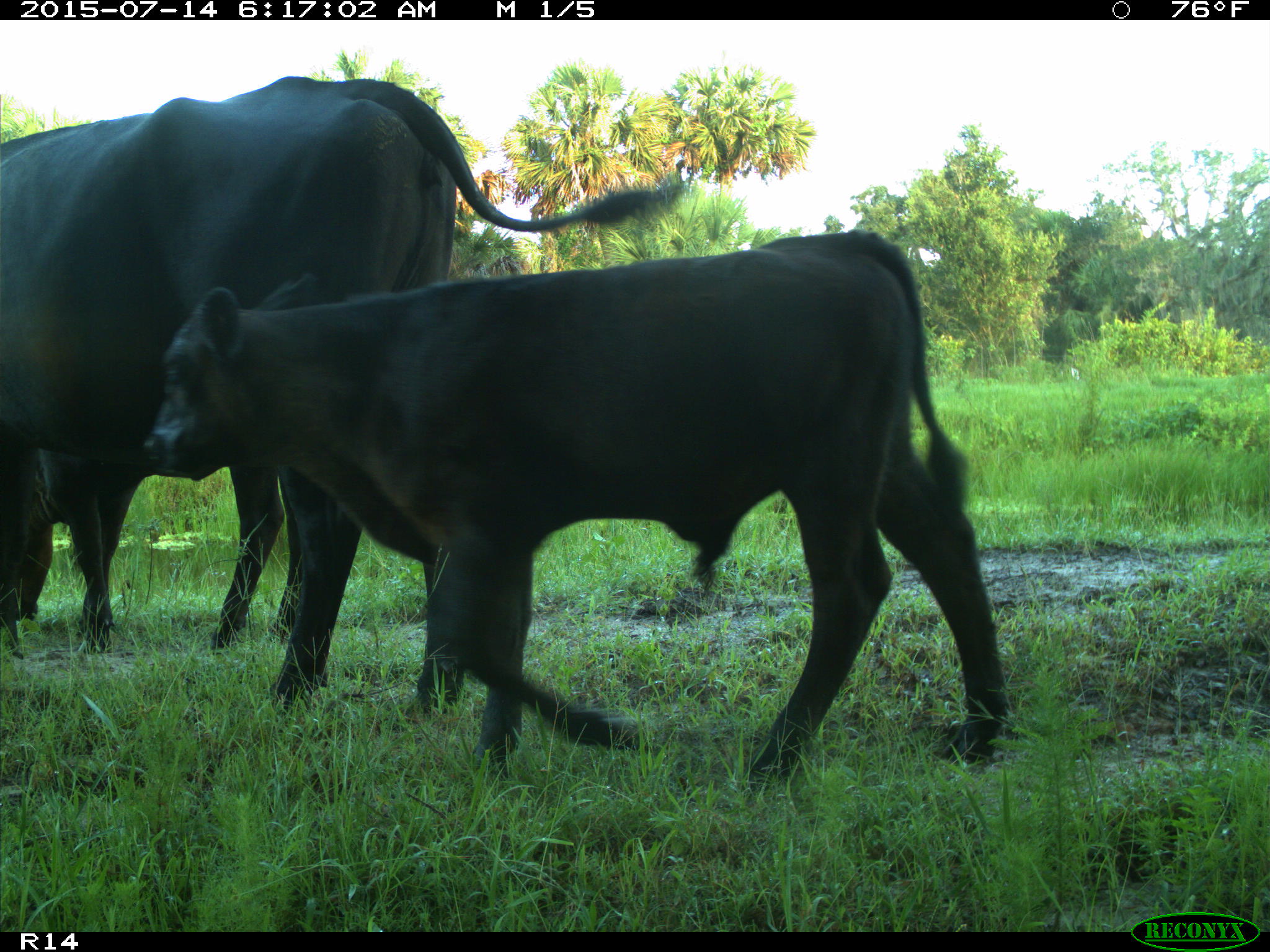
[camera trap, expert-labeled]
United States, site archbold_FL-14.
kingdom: Animalia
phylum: Chordata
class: Mammalia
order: Artiodactyla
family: Bovidae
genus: Bos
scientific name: Bos taurus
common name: domestic cow